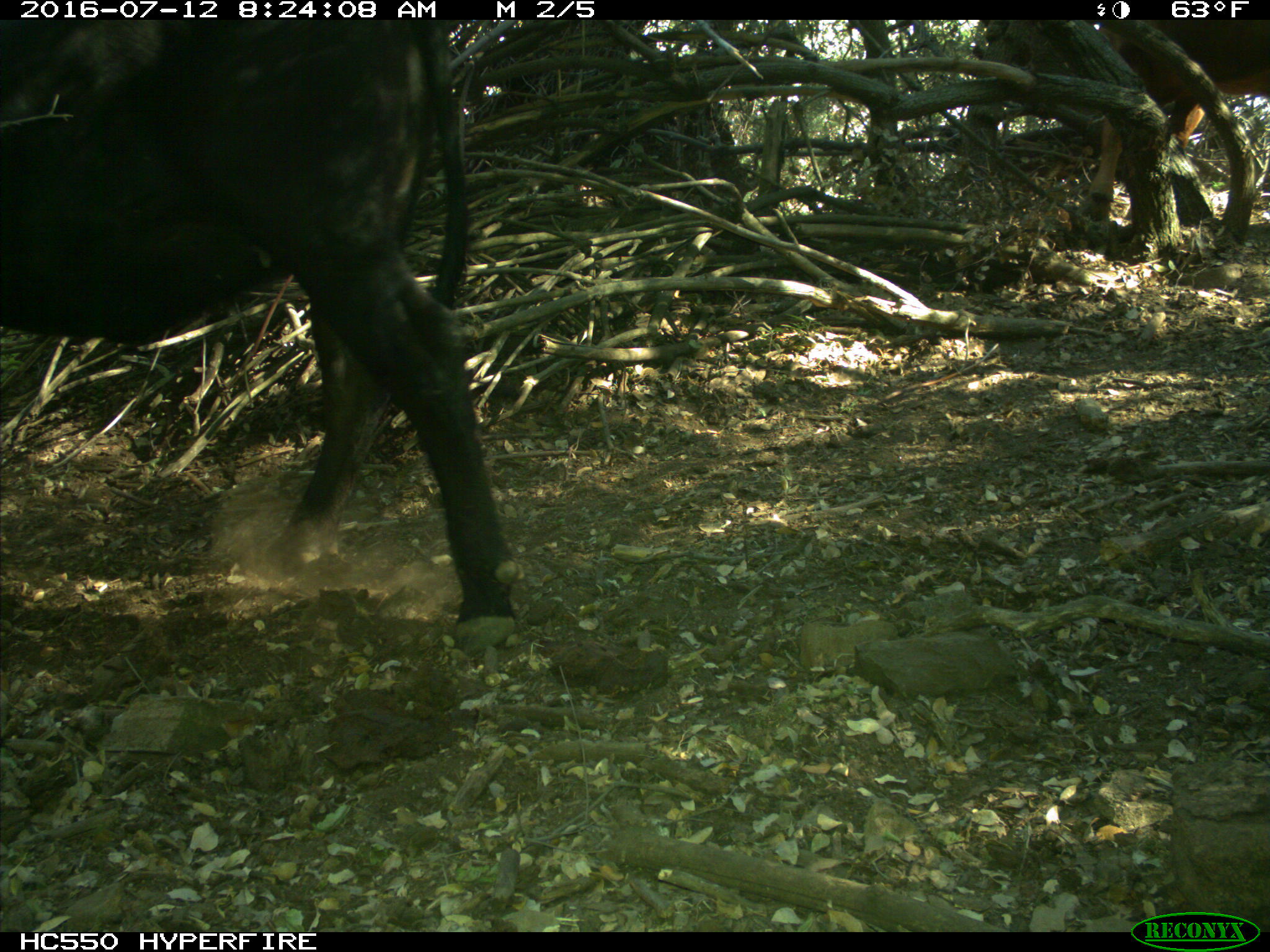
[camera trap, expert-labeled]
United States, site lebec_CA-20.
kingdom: Animalia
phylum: Chordata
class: Mammalia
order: Artiodactyla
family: Bovidae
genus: Bos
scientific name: Bos taurus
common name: domestic cow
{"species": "Bos taurus (domestic cow)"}